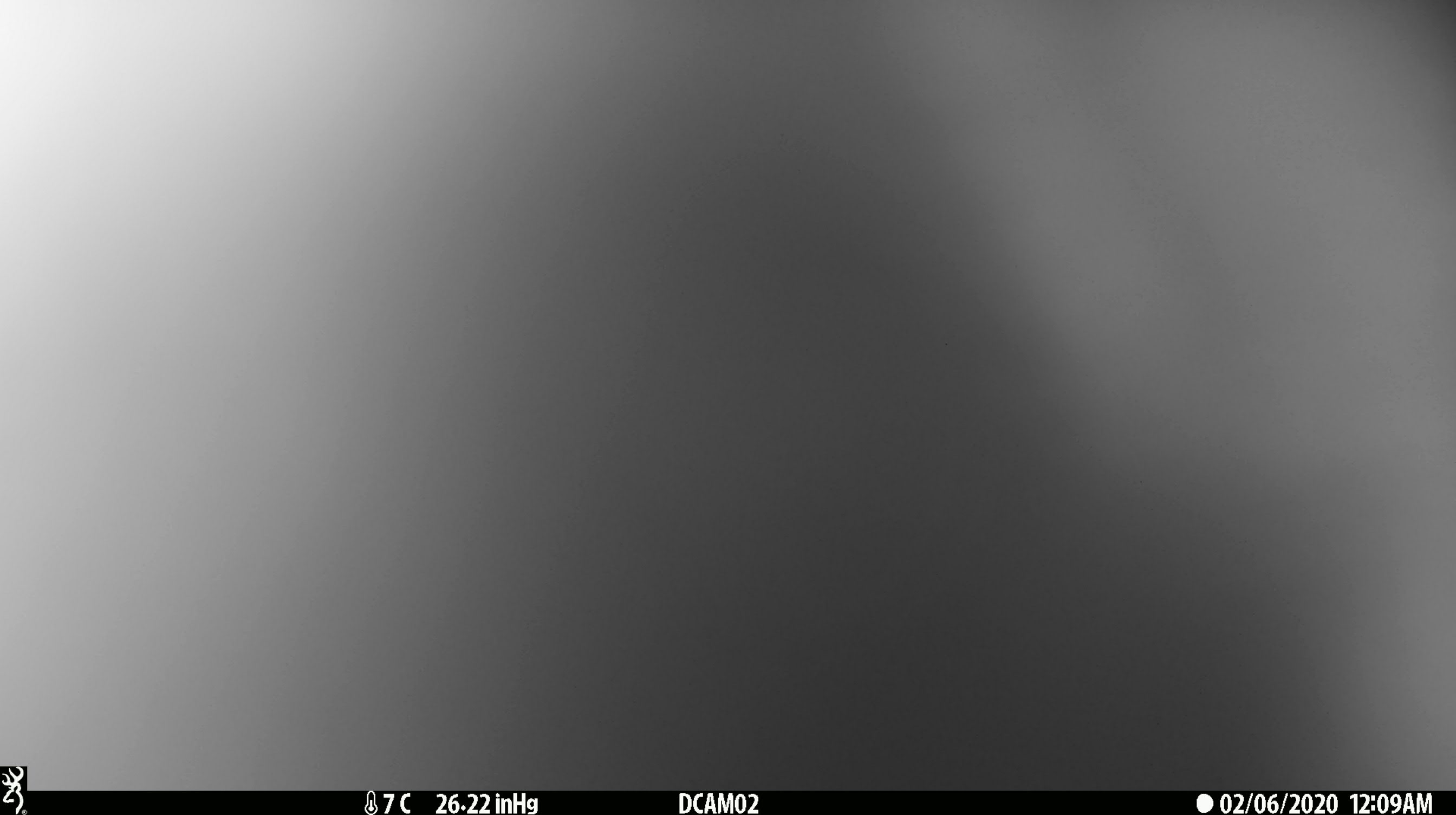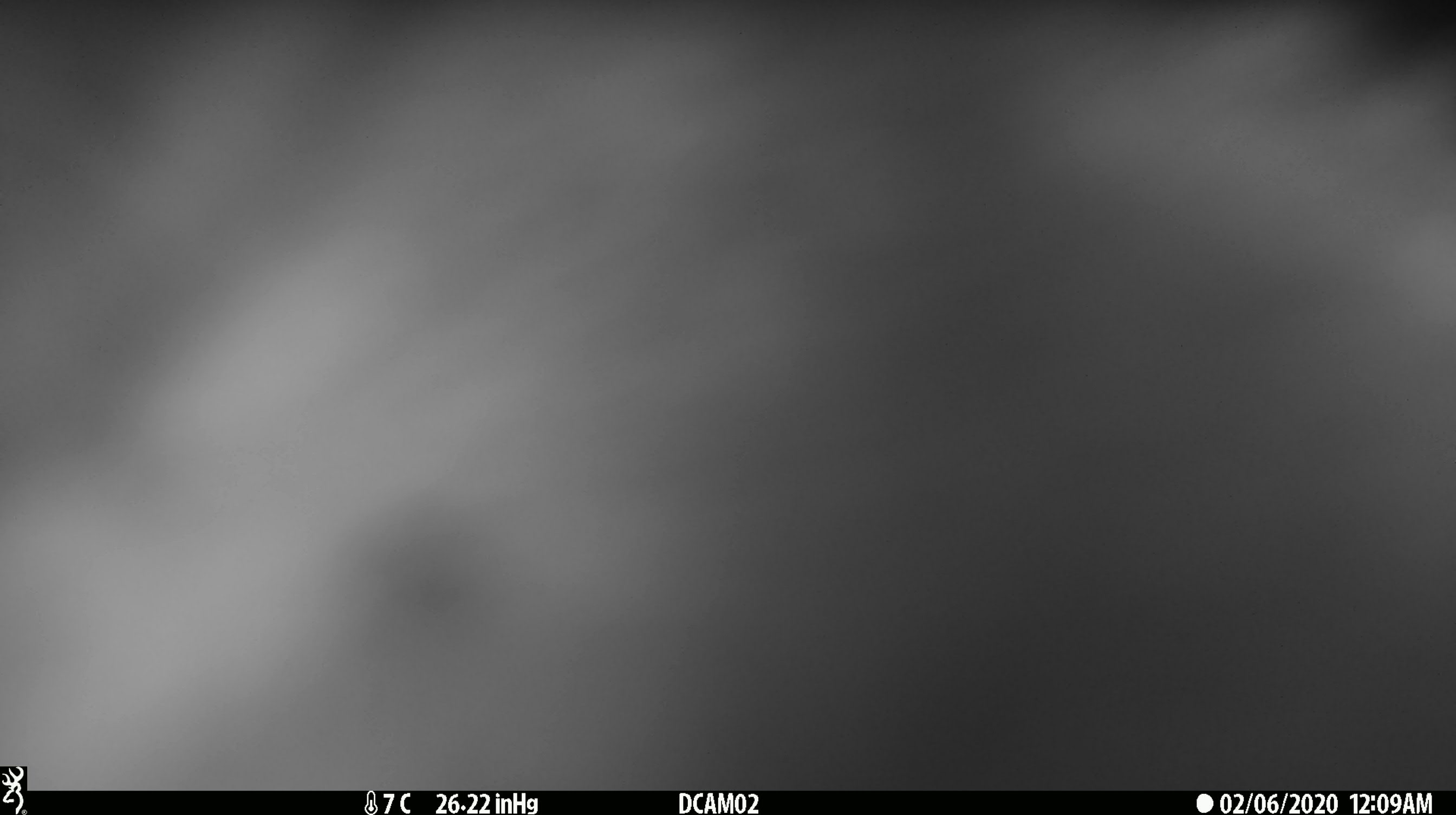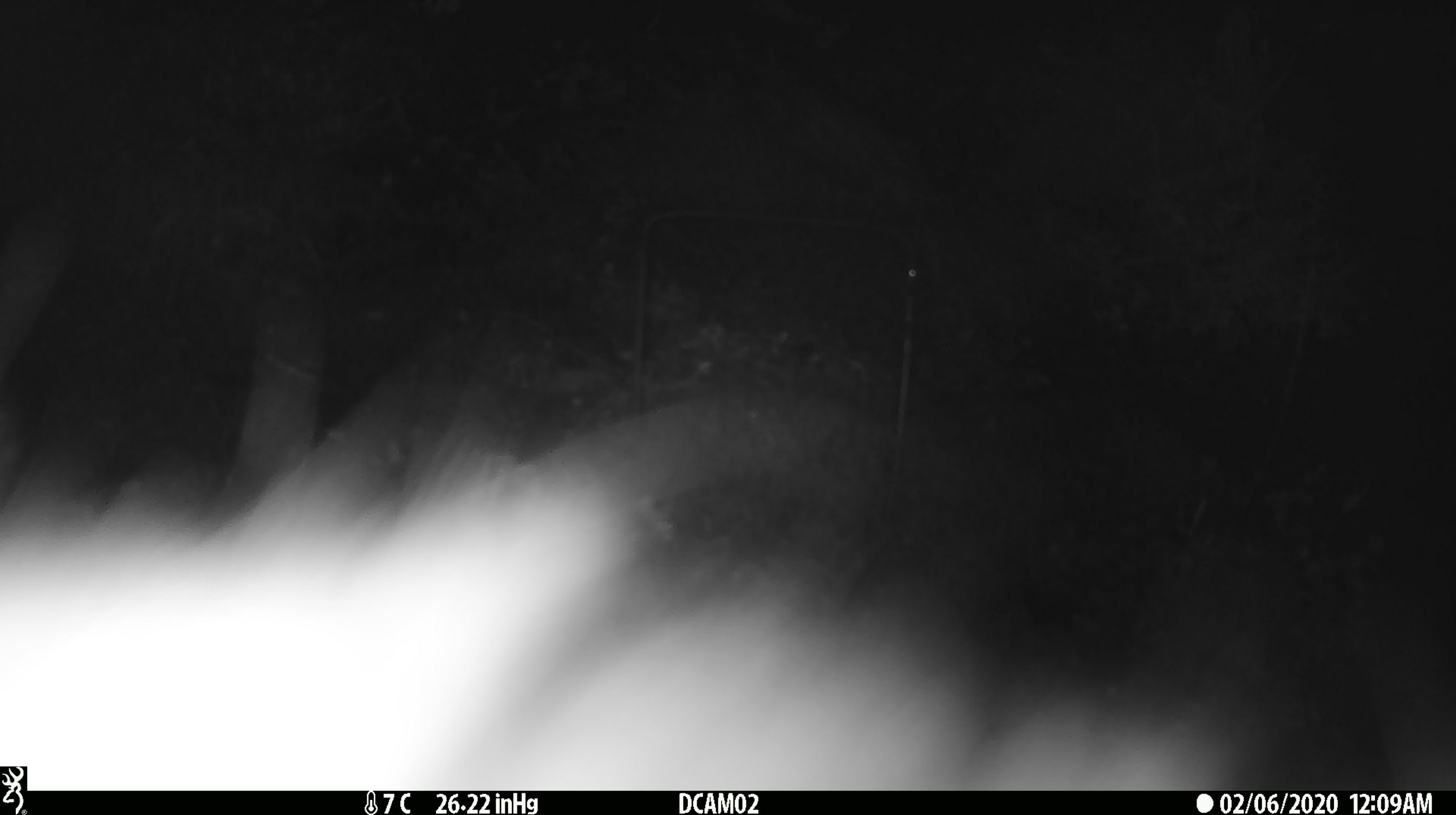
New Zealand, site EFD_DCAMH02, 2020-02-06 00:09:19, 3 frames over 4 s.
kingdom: Animalia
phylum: Chordata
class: Mammalia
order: Diprotodontia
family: Phalangeridae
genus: Trichosurus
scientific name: Trichosurus vulpecula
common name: common brushtail possum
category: possum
Possum (common brushtail possum) (Trichosurus vulpecula).